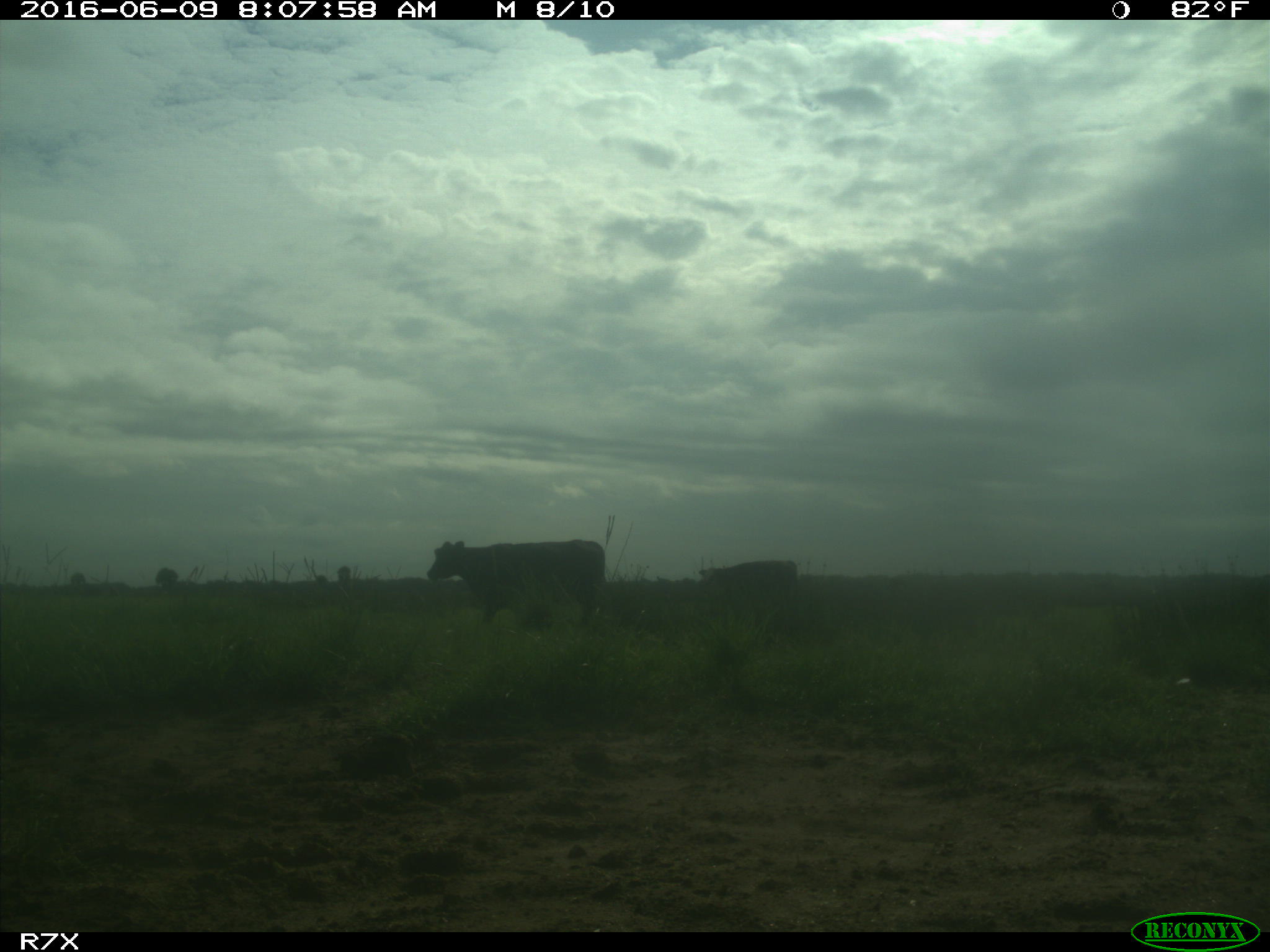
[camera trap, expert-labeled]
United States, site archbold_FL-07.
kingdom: Animalia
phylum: Chordata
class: Mammalia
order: Artiodactyla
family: Bovidae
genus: Bos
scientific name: Bos taurus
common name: domestic cow